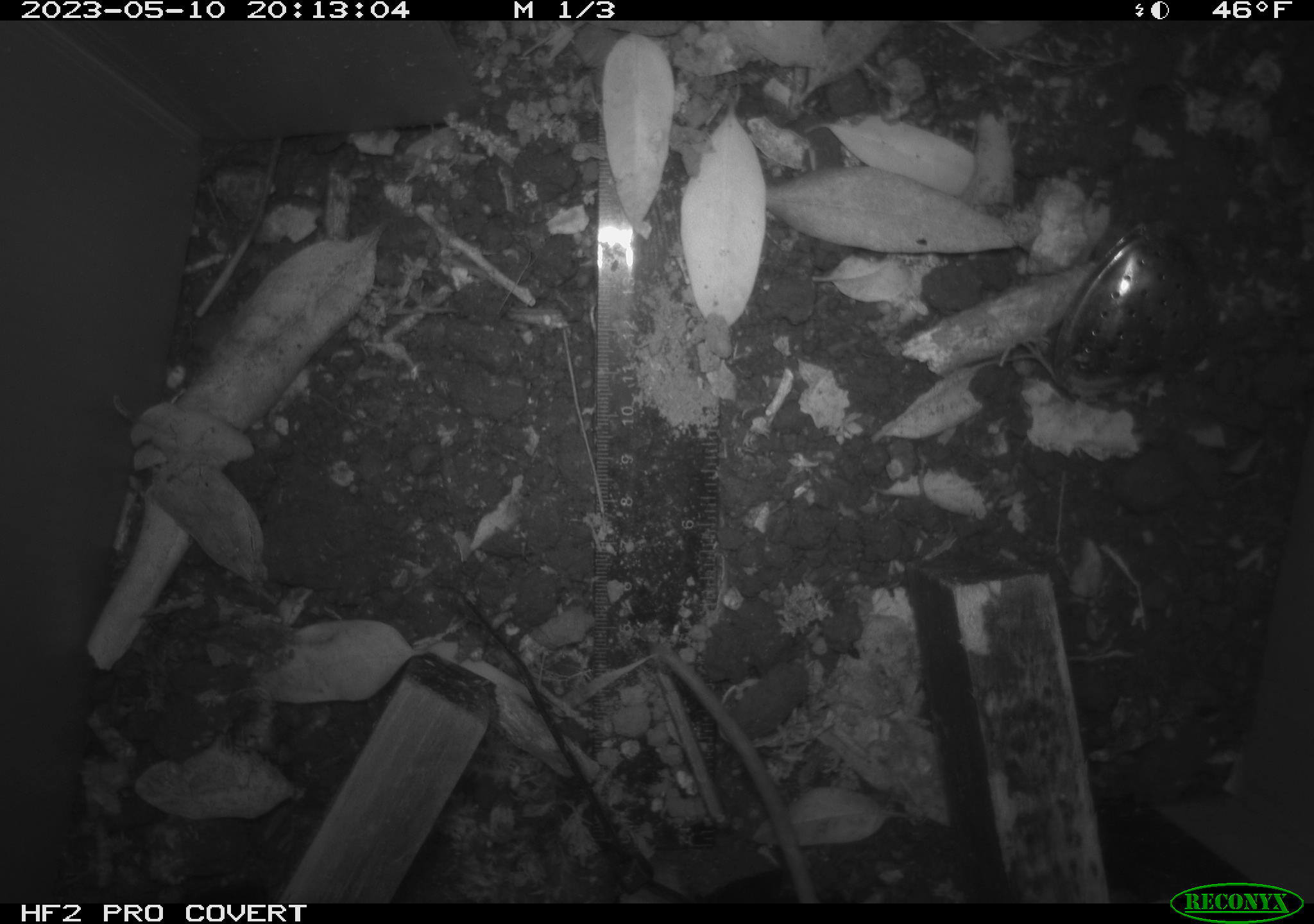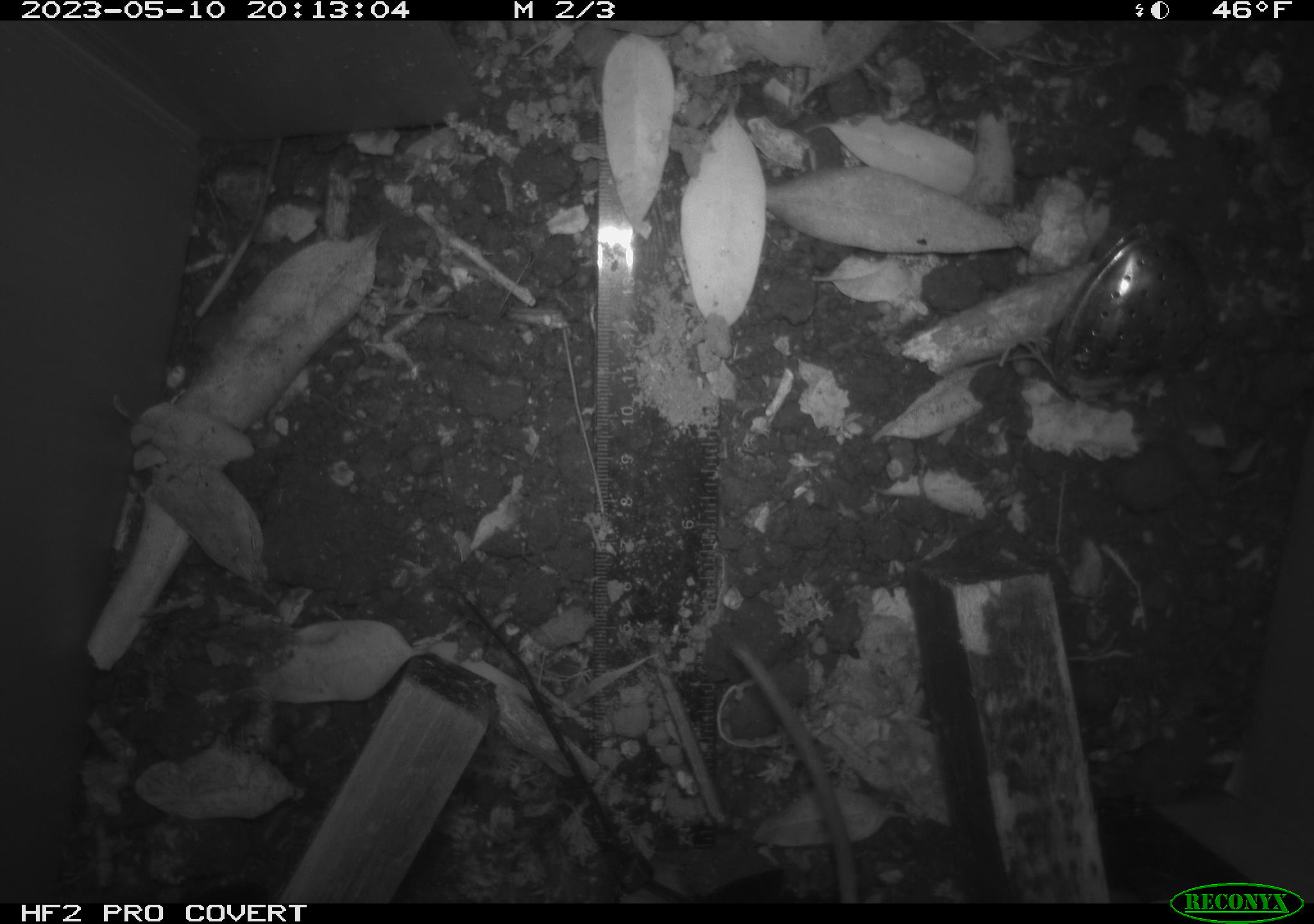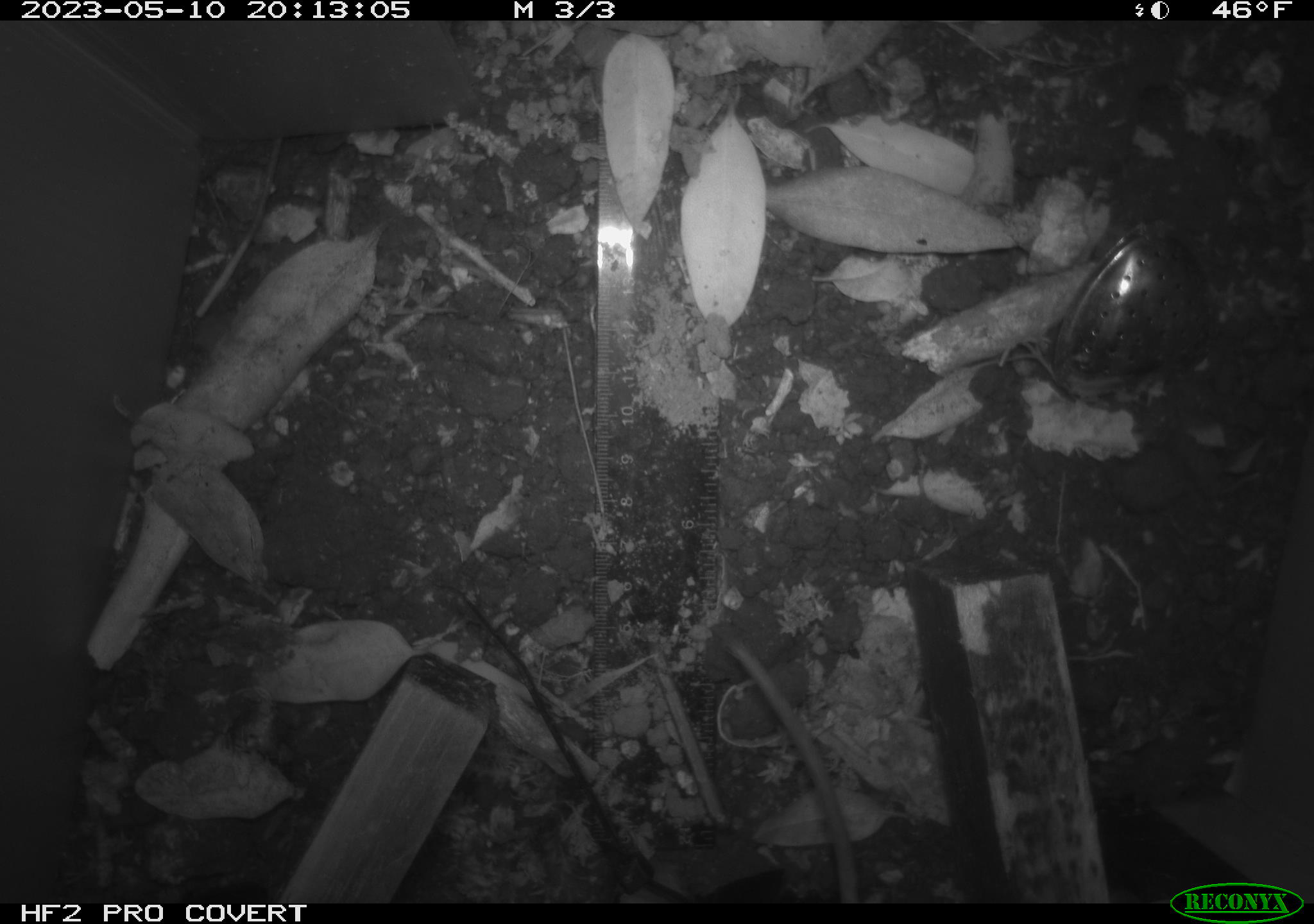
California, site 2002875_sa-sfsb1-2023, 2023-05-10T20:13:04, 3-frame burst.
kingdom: Animalia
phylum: Chordata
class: Mammalia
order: Rodentia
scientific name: Rodentia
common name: mouse species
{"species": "mouse species (Rodentia)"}